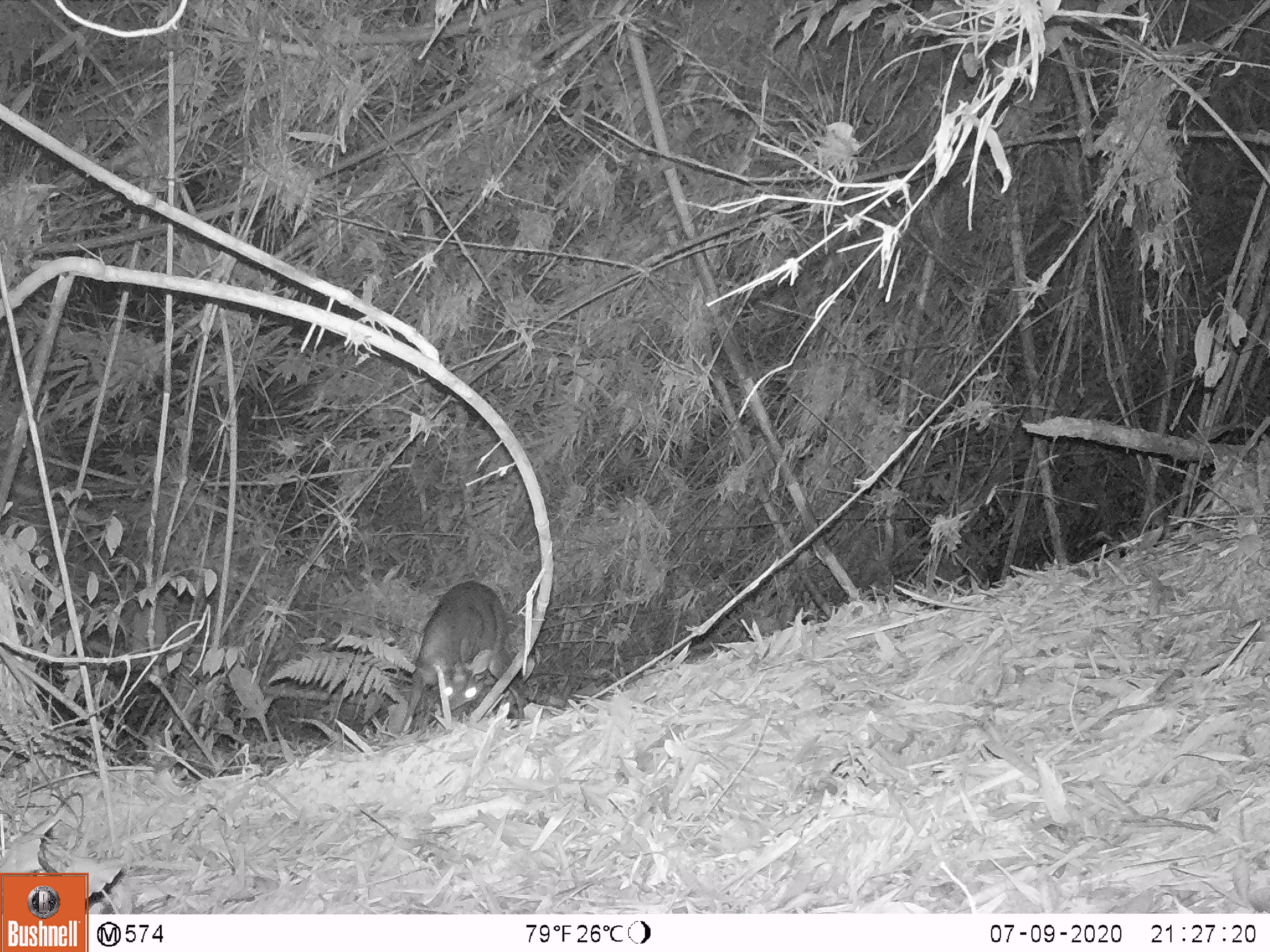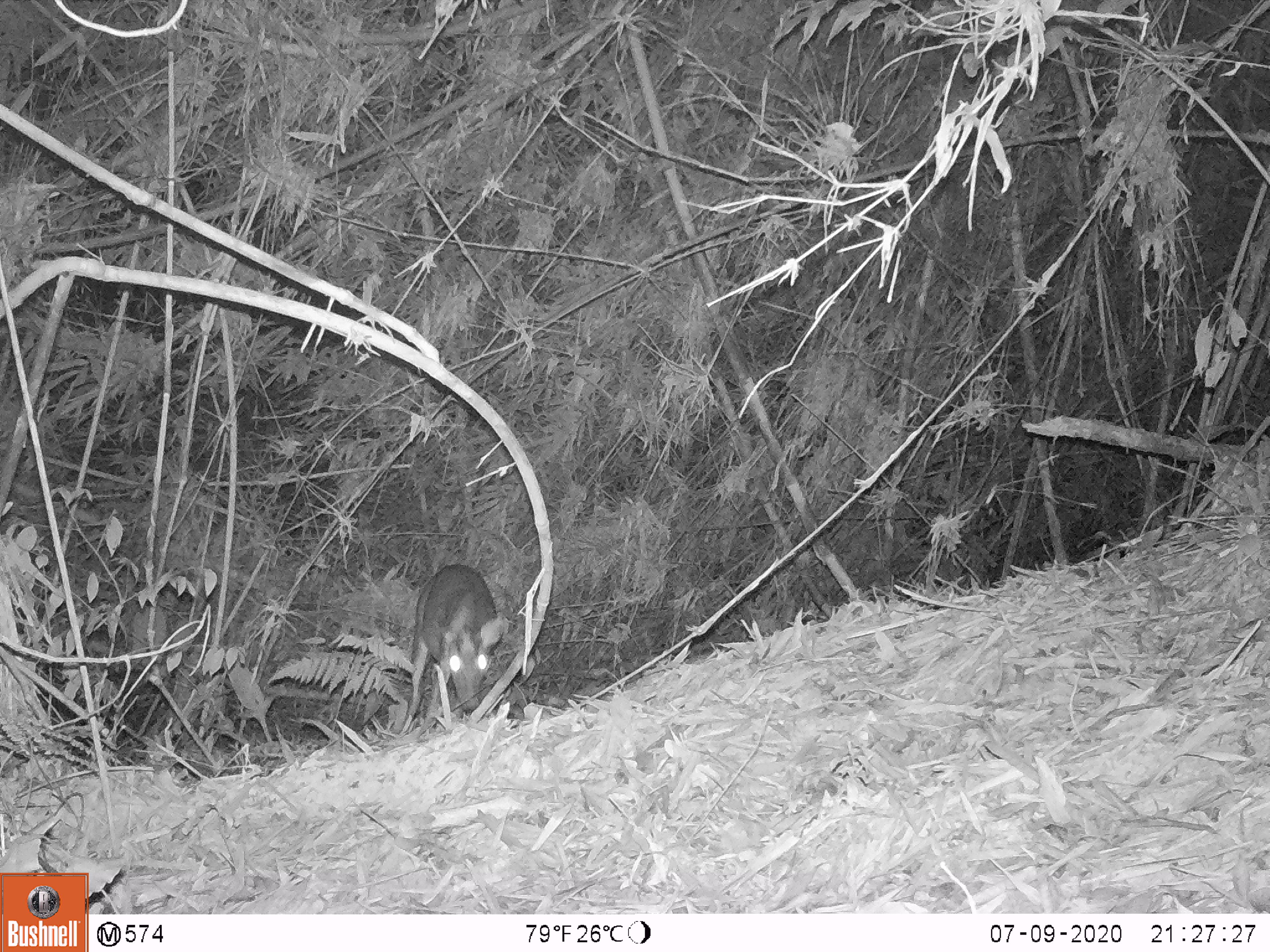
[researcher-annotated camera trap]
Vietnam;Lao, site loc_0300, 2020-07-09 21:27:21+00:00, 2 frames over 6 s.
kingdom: Animalia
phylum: Chordata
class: Mammalia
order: Artiodactyla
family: Cervidae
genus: Muntiacus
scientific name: Muntiacus rooseveltorum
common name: roosevelt's muntjac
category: roosevelts muntjac group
Roosevelts muntjac group (roosevelt's muntjac) (Muntiacus rooseveltorum). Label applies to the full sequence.